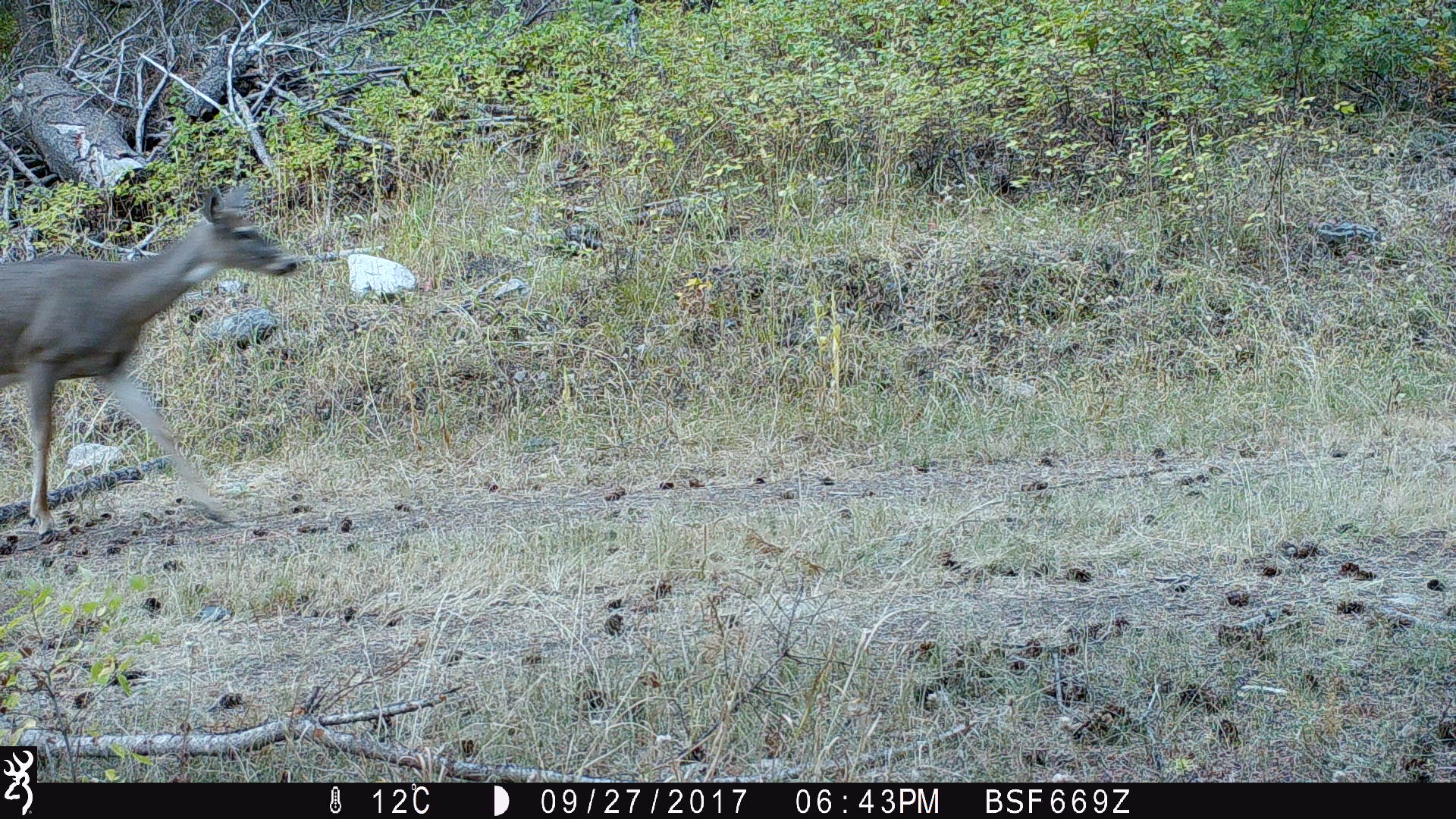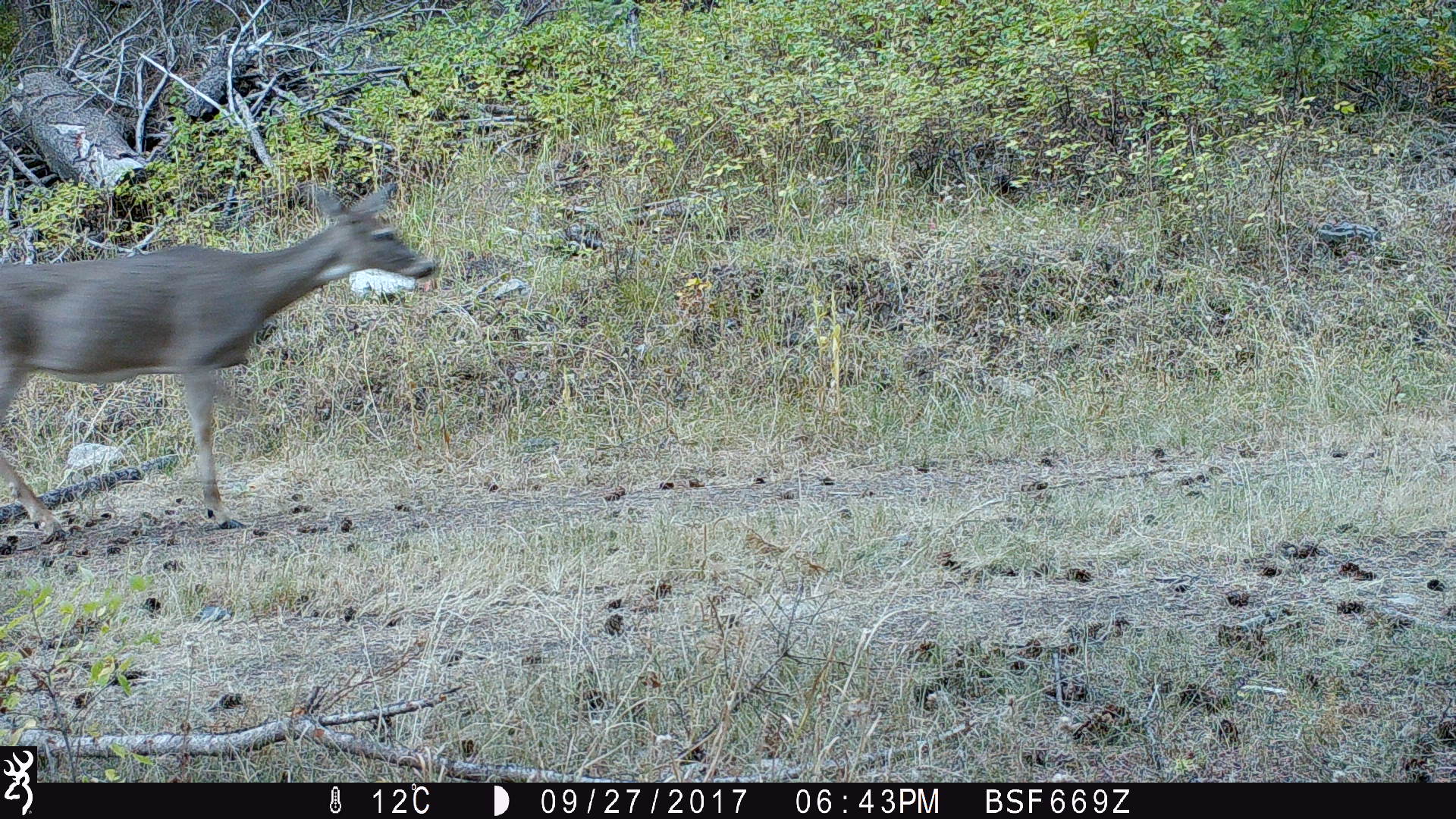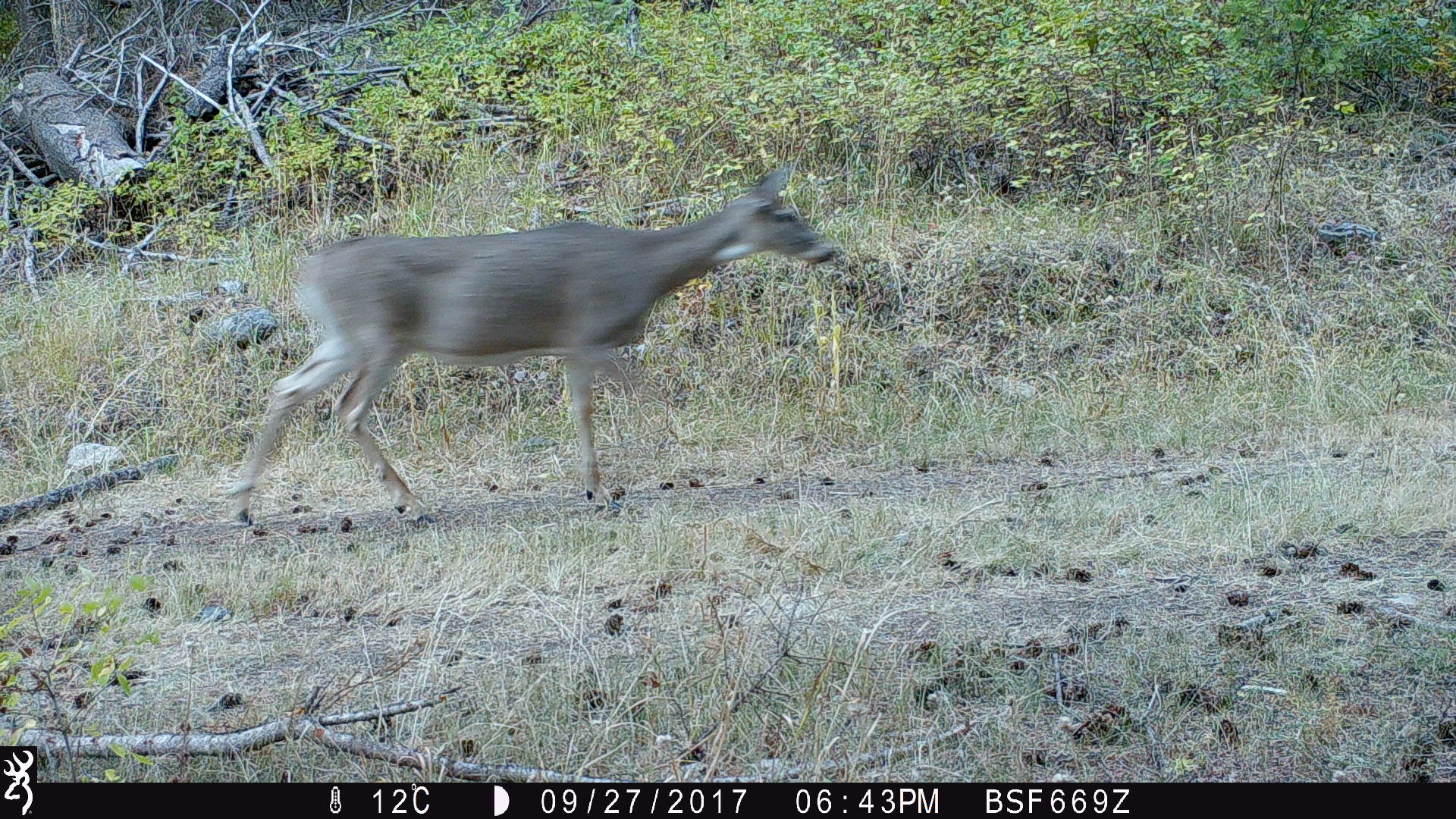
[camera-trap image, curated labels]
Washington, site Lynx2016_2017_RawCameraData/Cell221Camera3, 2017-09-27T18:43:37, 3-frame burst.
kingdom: Animalia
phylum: Chordata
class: Mammalia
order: Artiodactyla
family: Cervidae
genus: Odocoileus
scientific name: Odocoileus virginianus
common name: white-tailed deer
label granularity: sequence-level